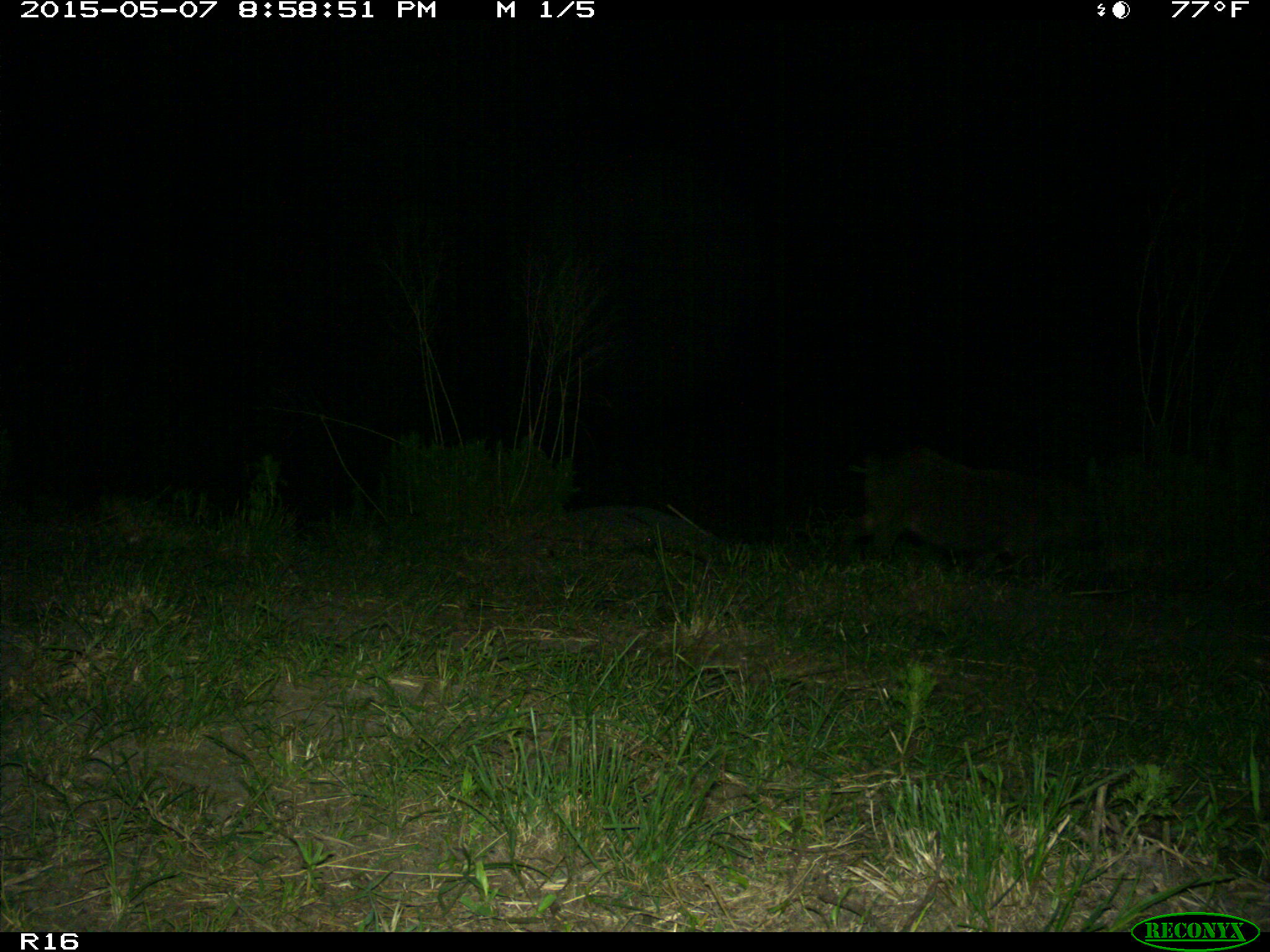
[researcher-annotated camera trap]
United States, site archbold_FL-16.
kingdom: Animalia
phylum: Chordata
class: Mammalia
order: Artiodactyla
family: Suidae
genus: Sus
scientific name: Sus scrofa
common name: wild boar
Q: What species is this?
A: Sus scrofa (wild boar).